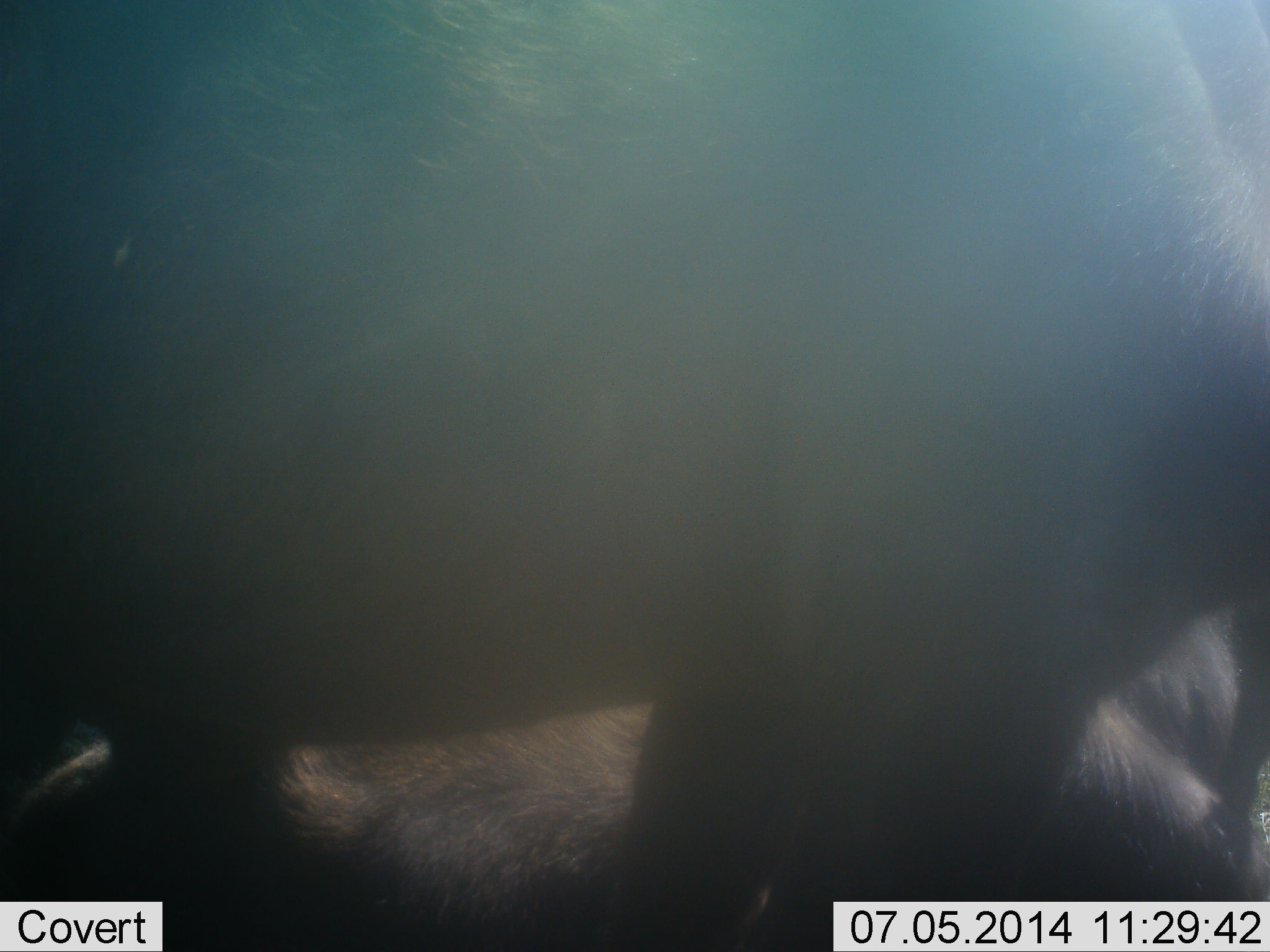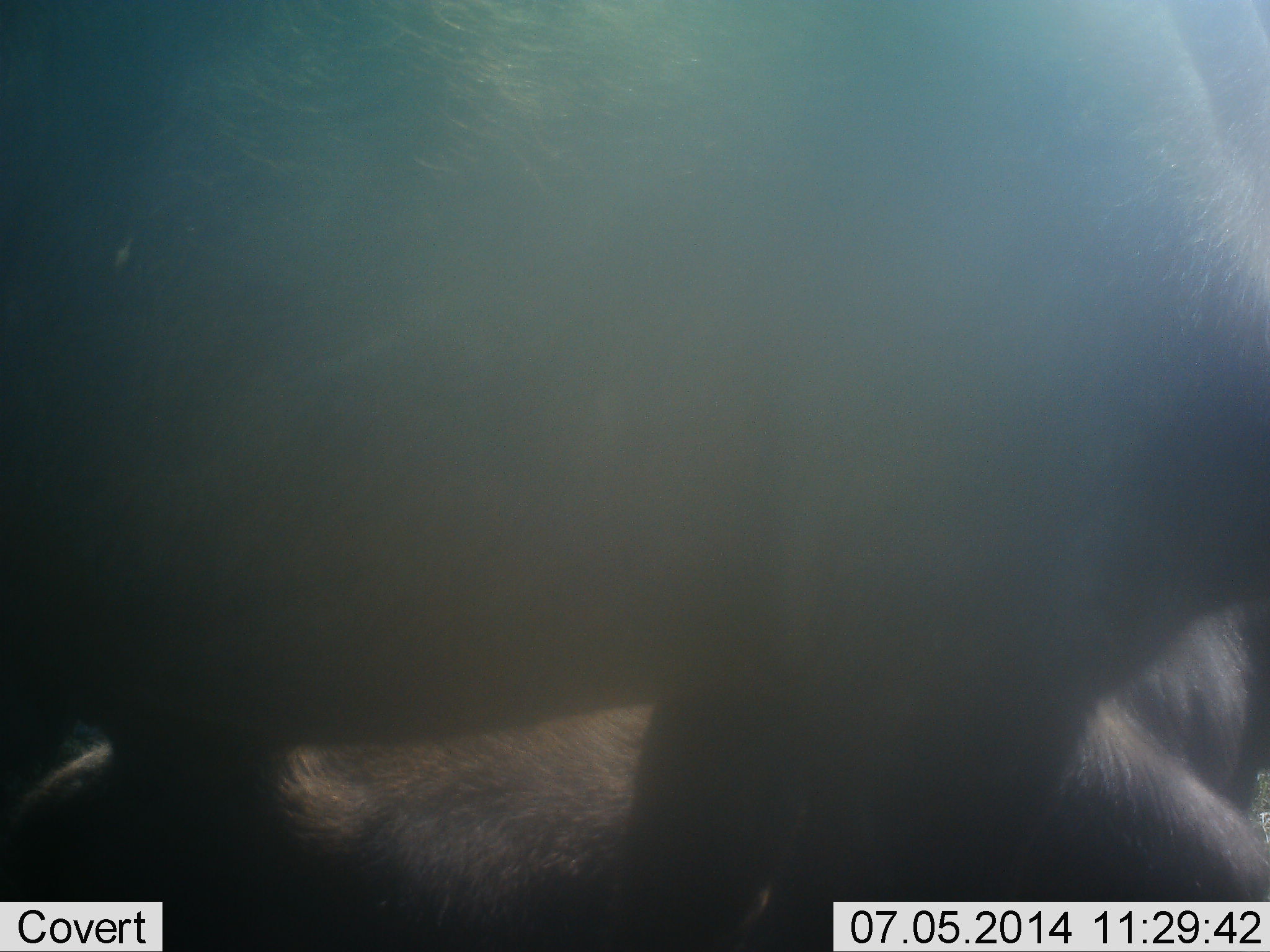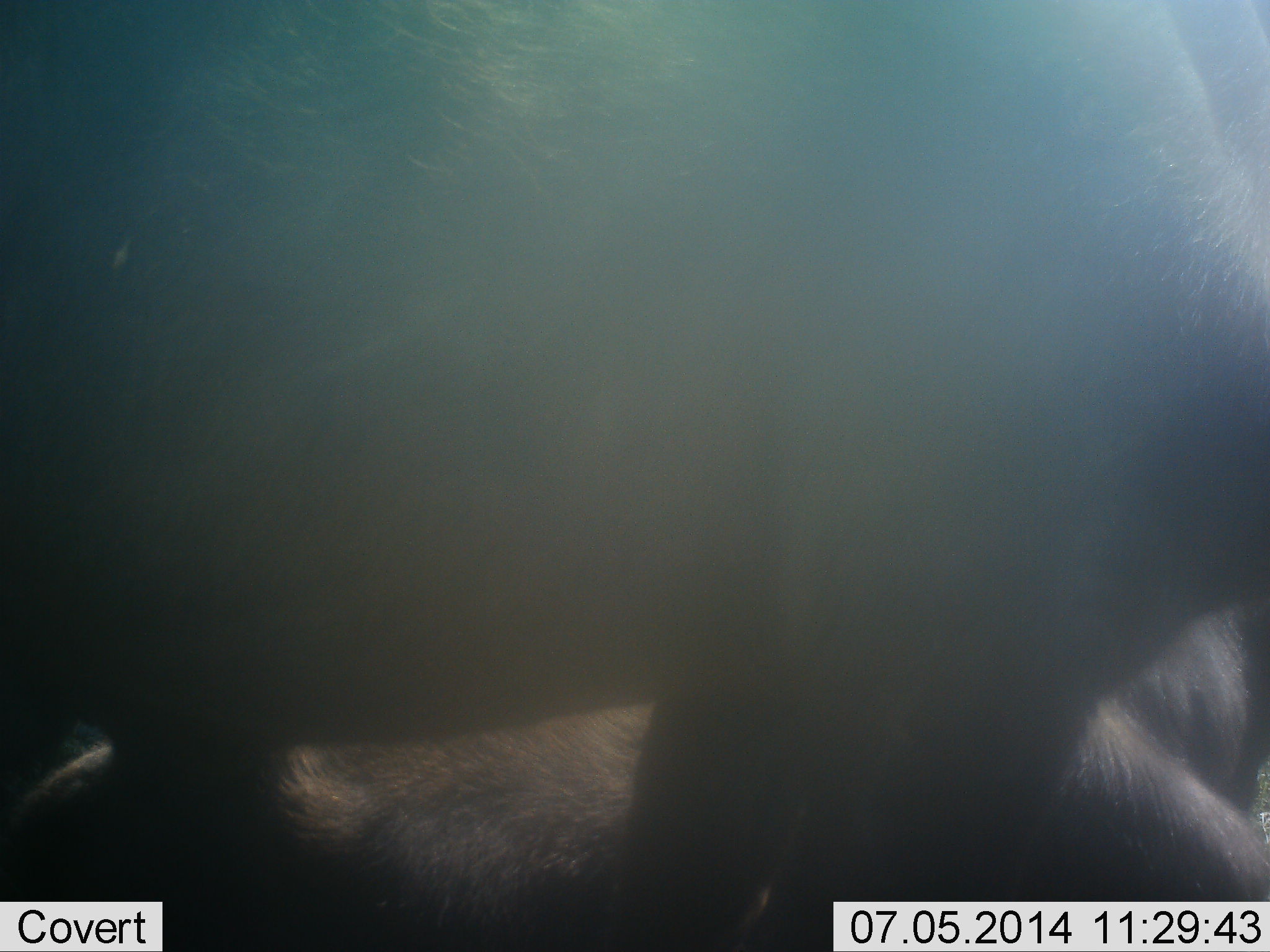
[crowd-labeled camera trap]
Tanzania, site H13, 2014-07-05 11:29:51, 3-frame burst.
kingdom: Animalia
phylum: Chordata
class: Mammalia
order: Artiodactyla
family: Bovidae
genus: Connochaetes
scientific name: Connochaetes taurinus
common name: blue wildebeest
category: wildebeest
Wildebeest (blue wildebeest) (Connochaetes taurinus), count 2. Behavior (volunteer vote fractions): standing 62%, resting 75%, moving 12%, interacting 0%. Young present (vote fraction): 0%. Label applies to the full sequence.